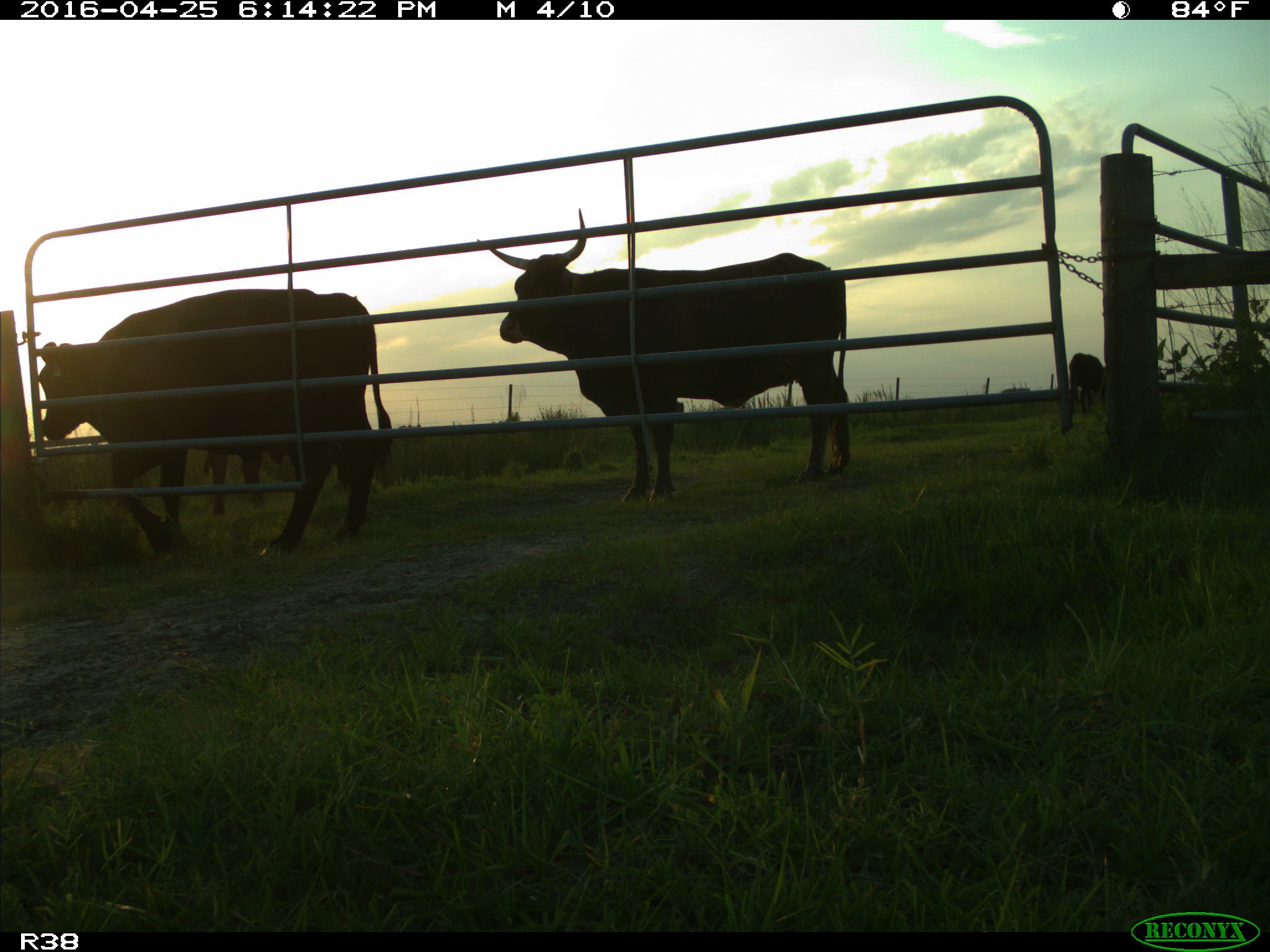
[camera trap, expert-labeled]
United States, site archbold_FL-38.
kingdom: Animalia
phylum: Chordata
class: Mammalia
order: Artiodactyla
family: Bovidae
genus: Bos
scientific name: Bos taurus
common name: domestic cow